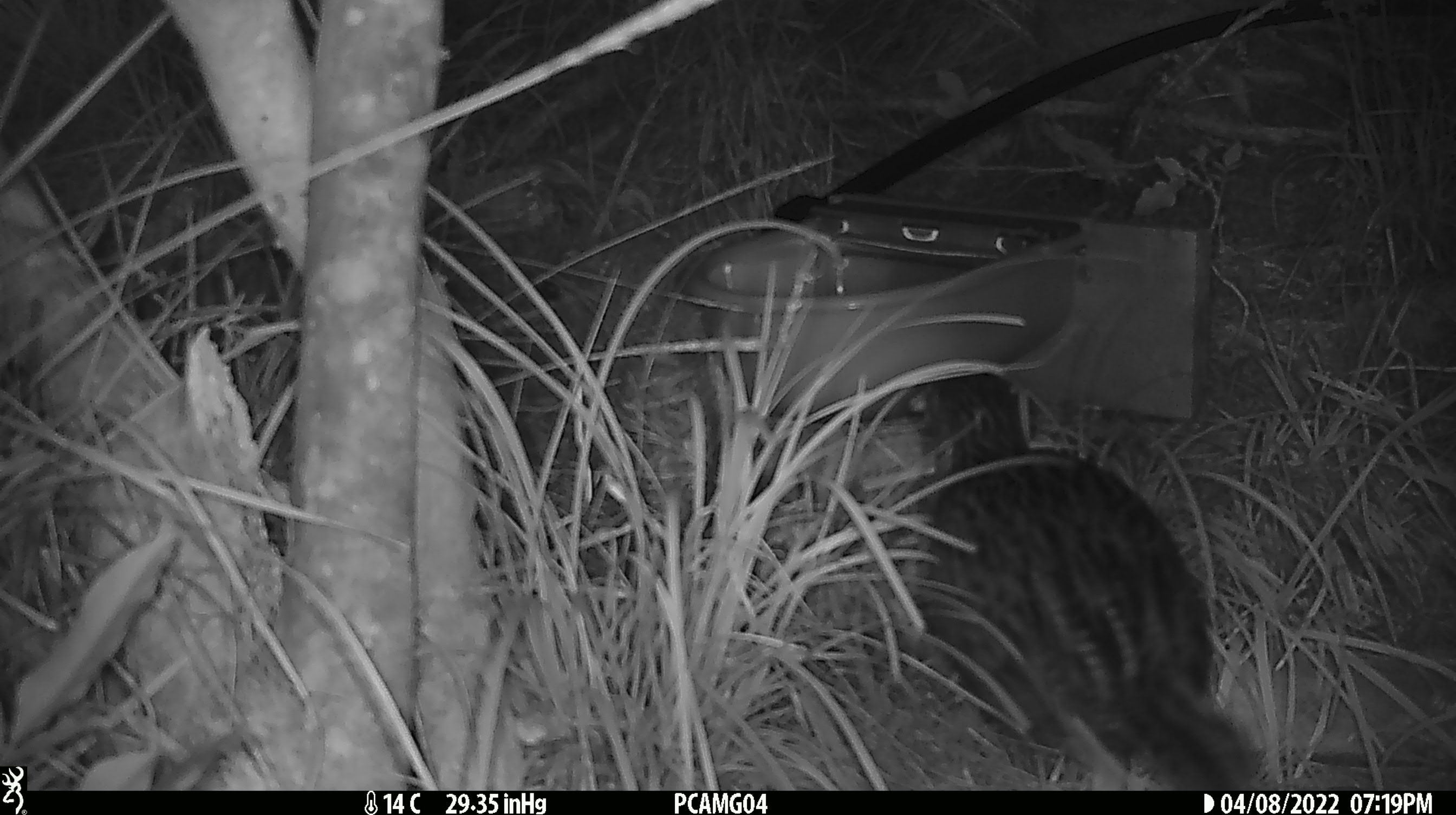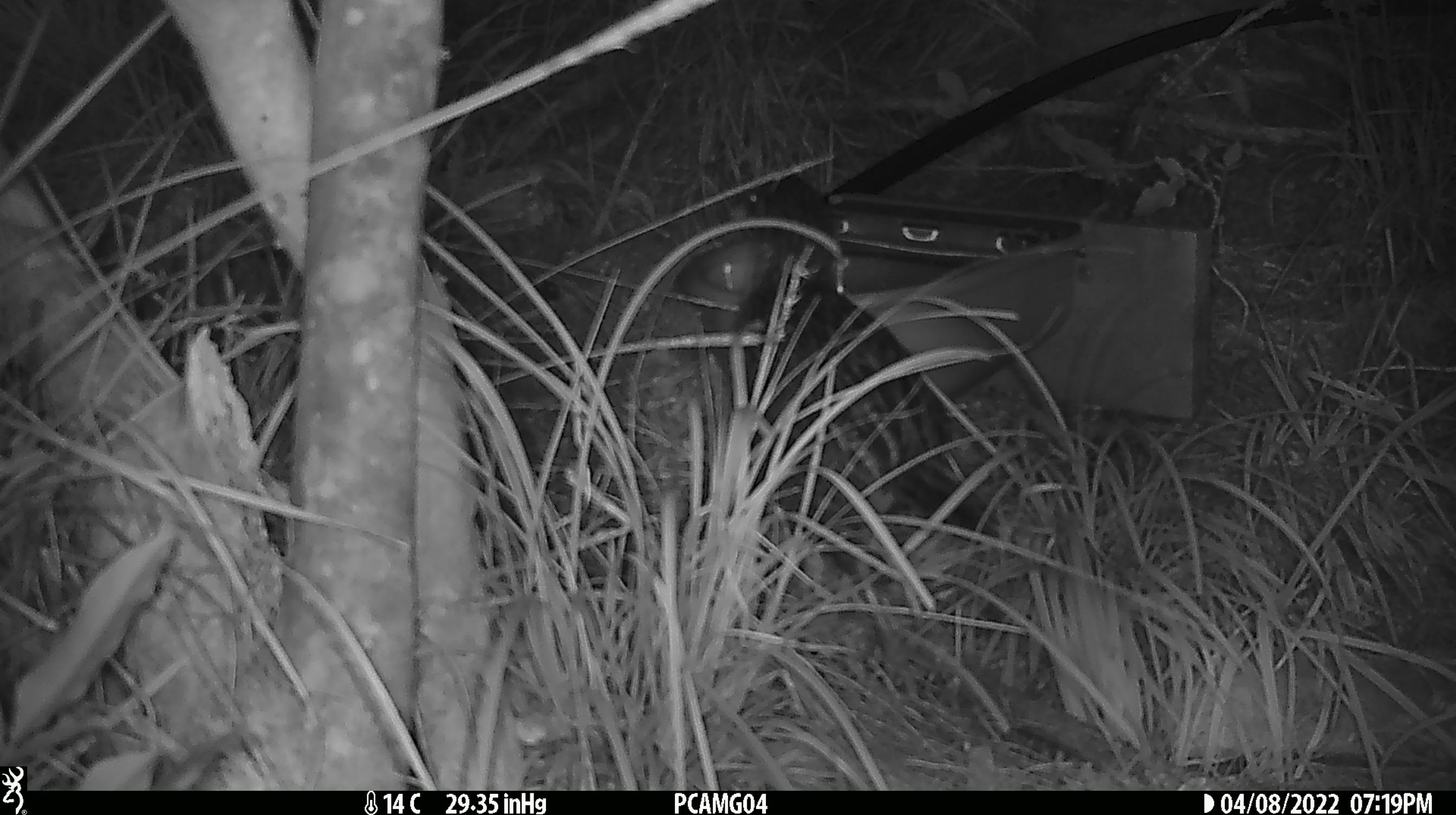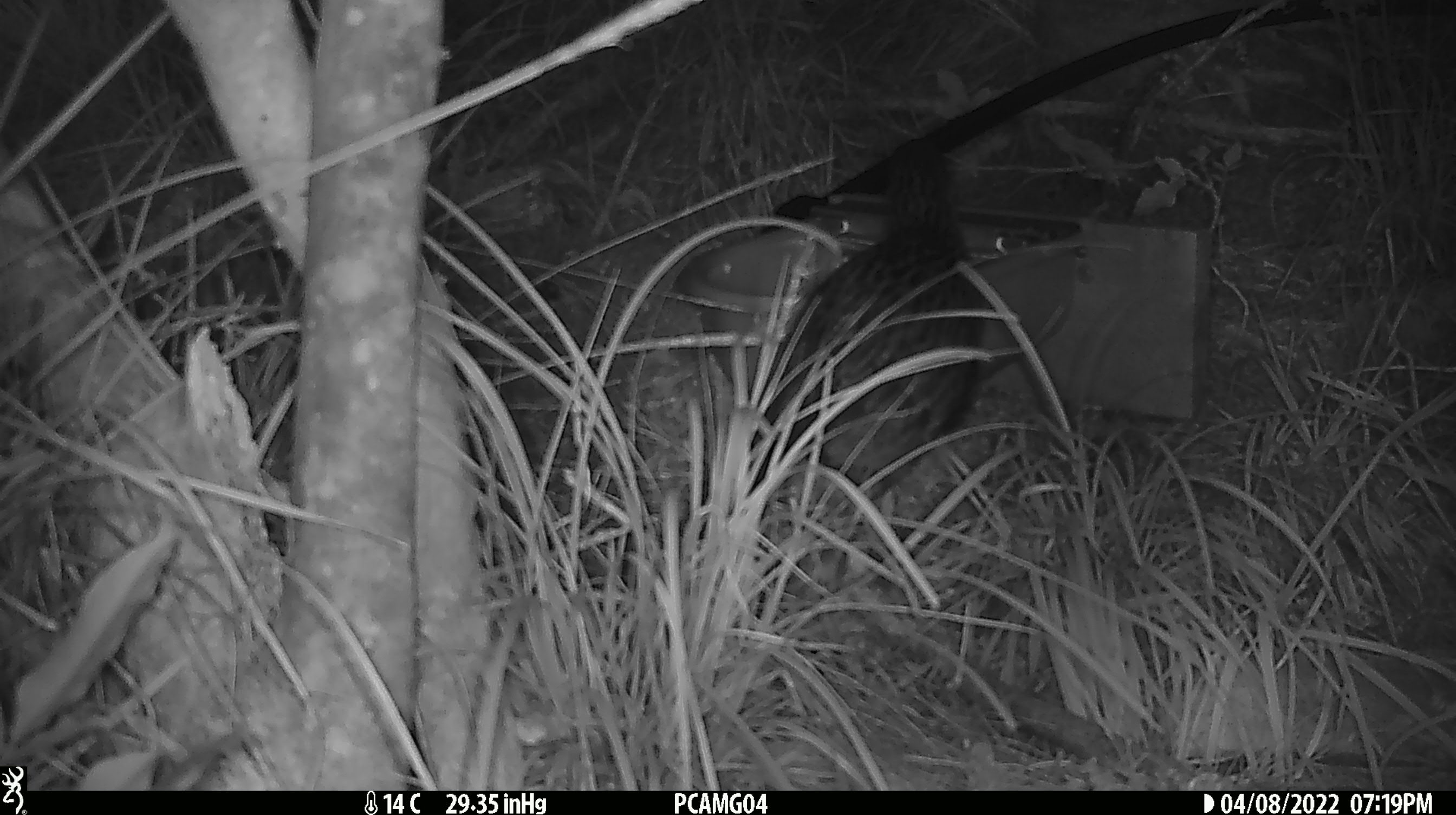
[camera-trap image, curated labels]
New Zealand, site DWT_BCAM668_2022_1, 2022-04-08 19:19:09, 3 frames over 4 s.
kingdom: Animalia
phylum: Chordata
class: Aves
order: Gruiformes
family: Rallidae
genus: Gallirallus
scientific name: Gallirallus australis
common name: weka